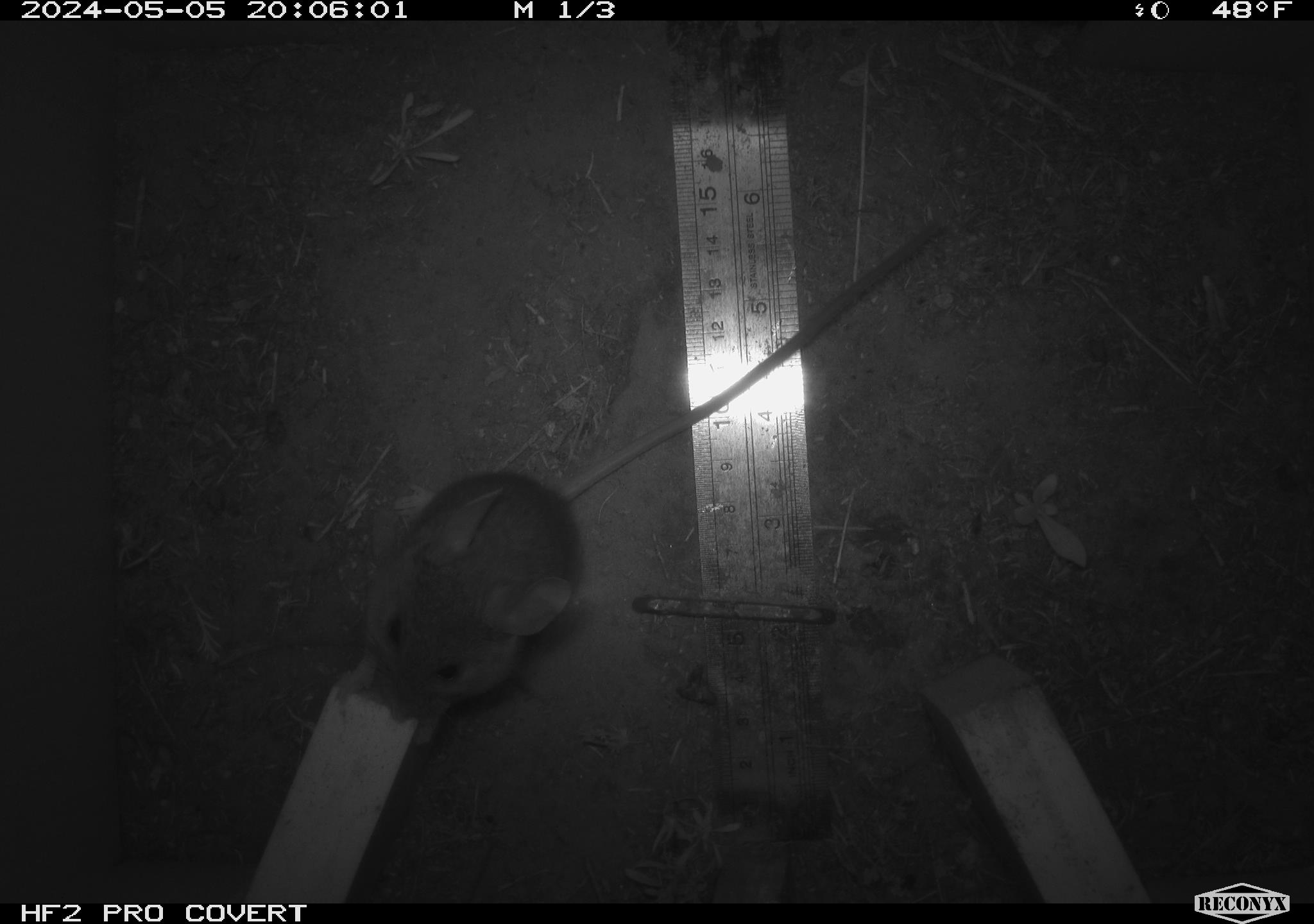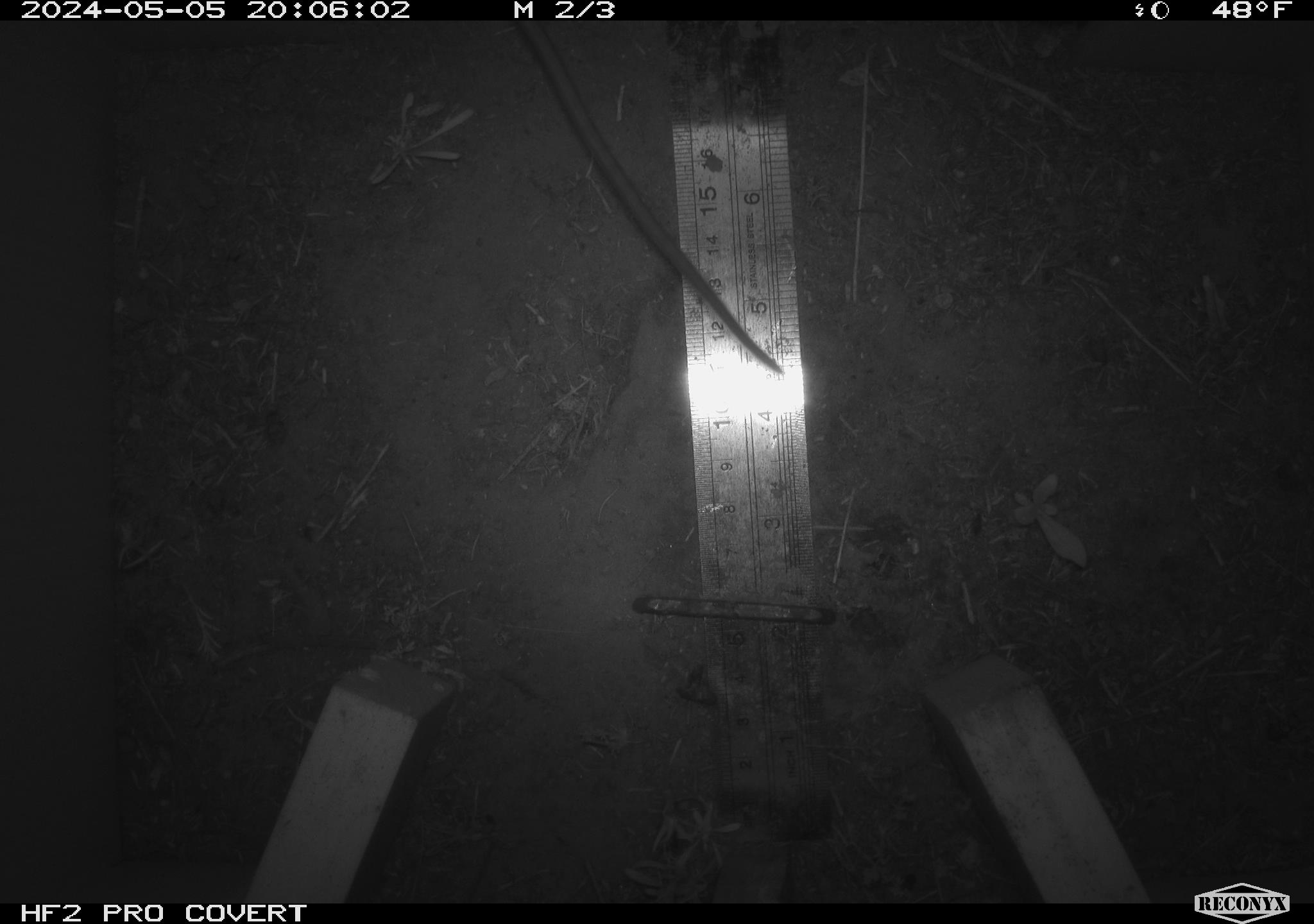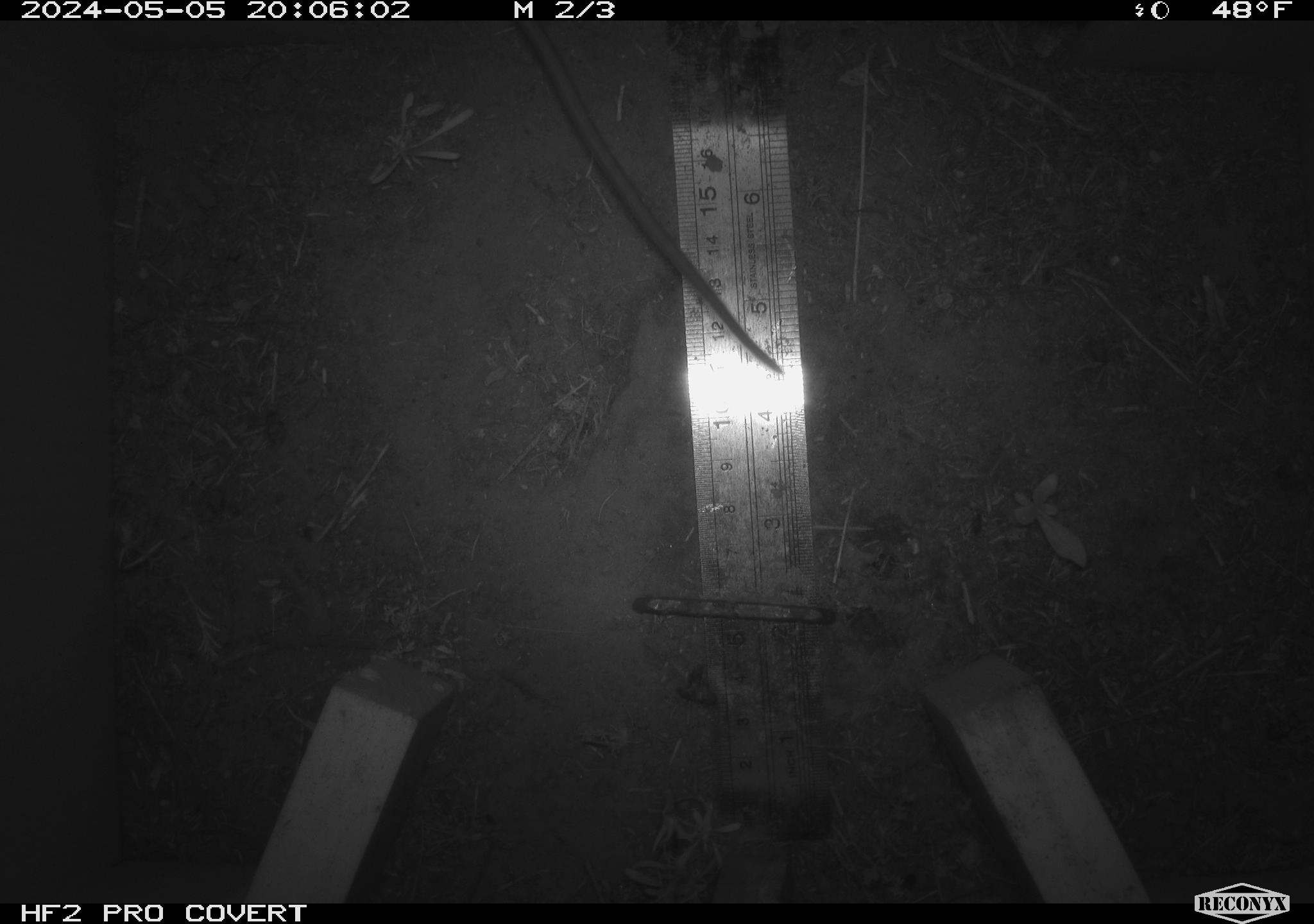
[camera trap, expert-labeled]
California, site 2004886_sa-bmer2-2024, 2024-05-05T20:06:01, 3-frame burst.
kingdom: Animalia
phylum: Chordata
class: Mammalia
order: Rodentia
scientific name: Rodentia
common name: mouse species